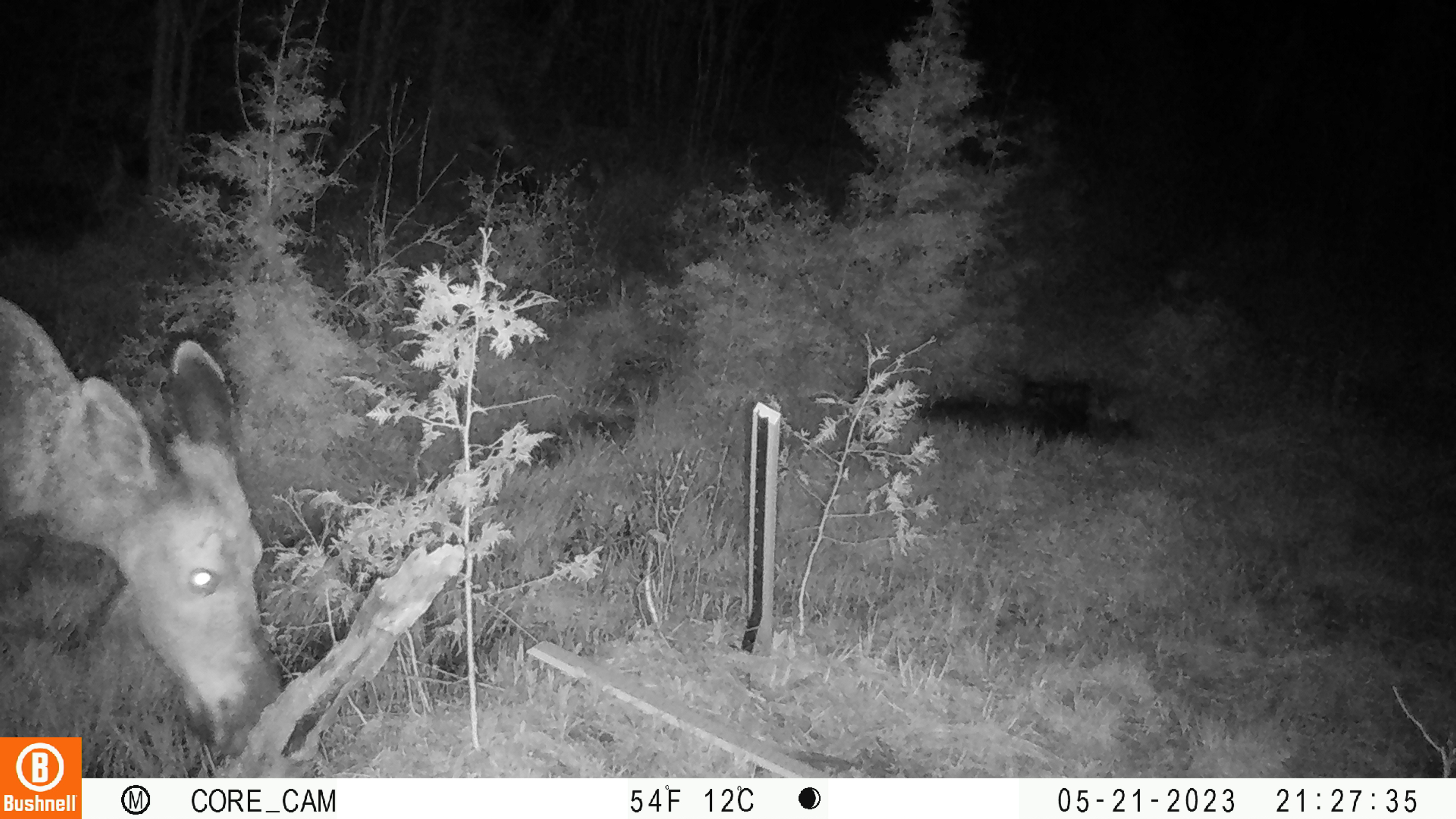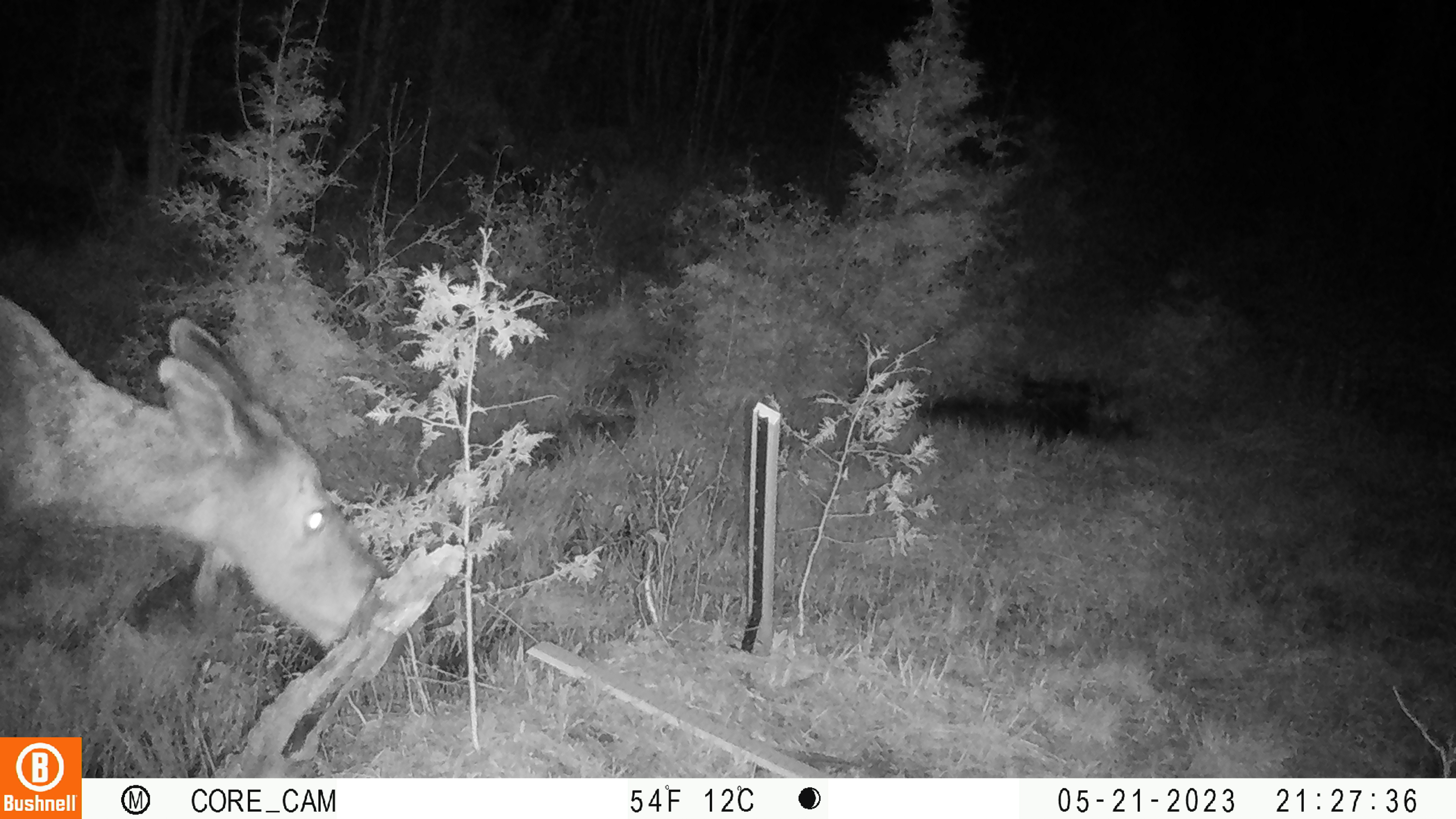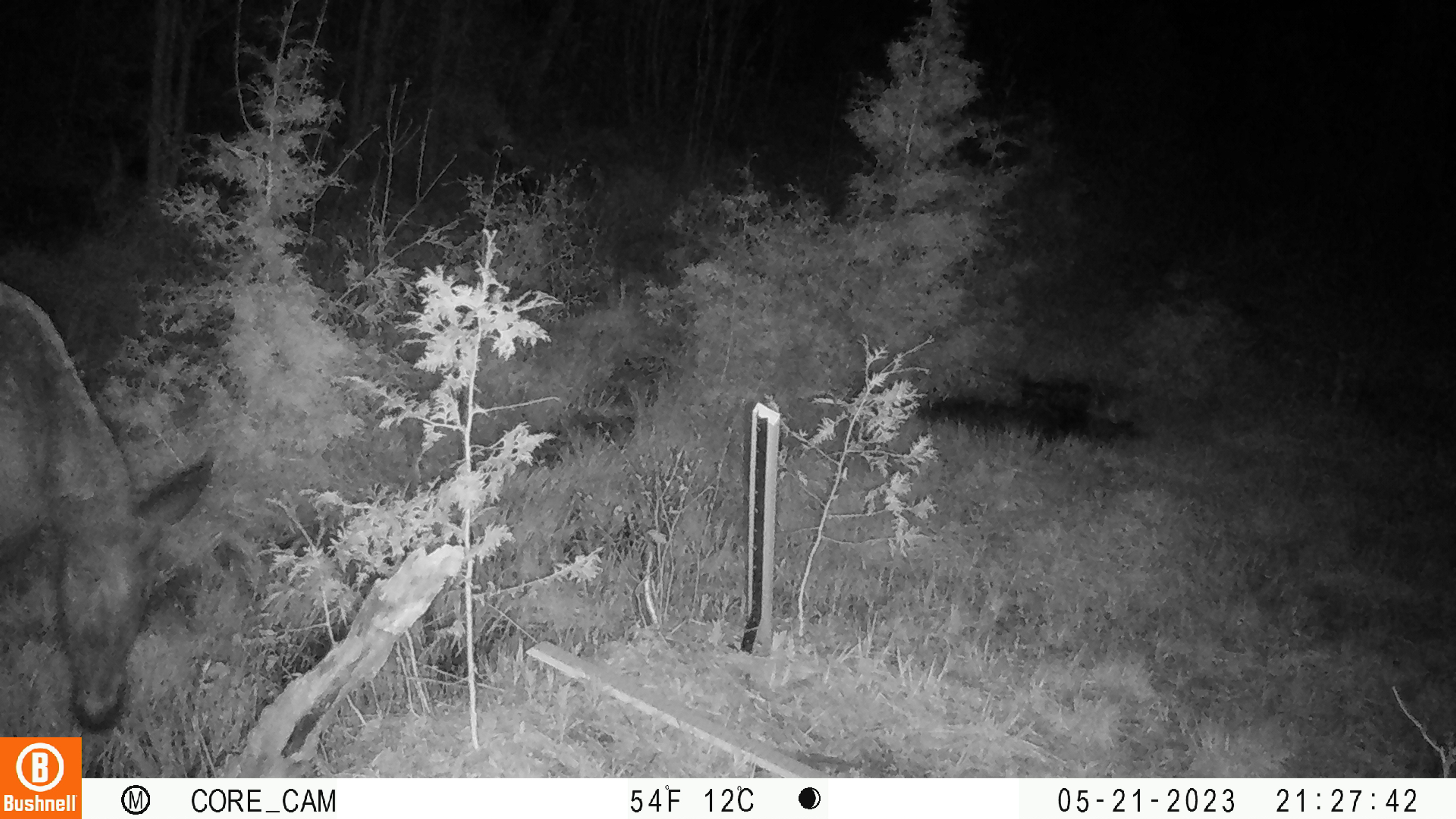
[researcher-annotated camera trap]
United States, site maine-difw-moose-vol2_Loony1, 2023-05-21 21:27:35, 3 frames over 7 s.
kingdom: Animalia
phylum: Chordata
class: Mammalia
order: Artiodactyla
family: Cervidae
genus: Alces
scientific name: Alces alces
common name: moose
Moose (Alces alces).